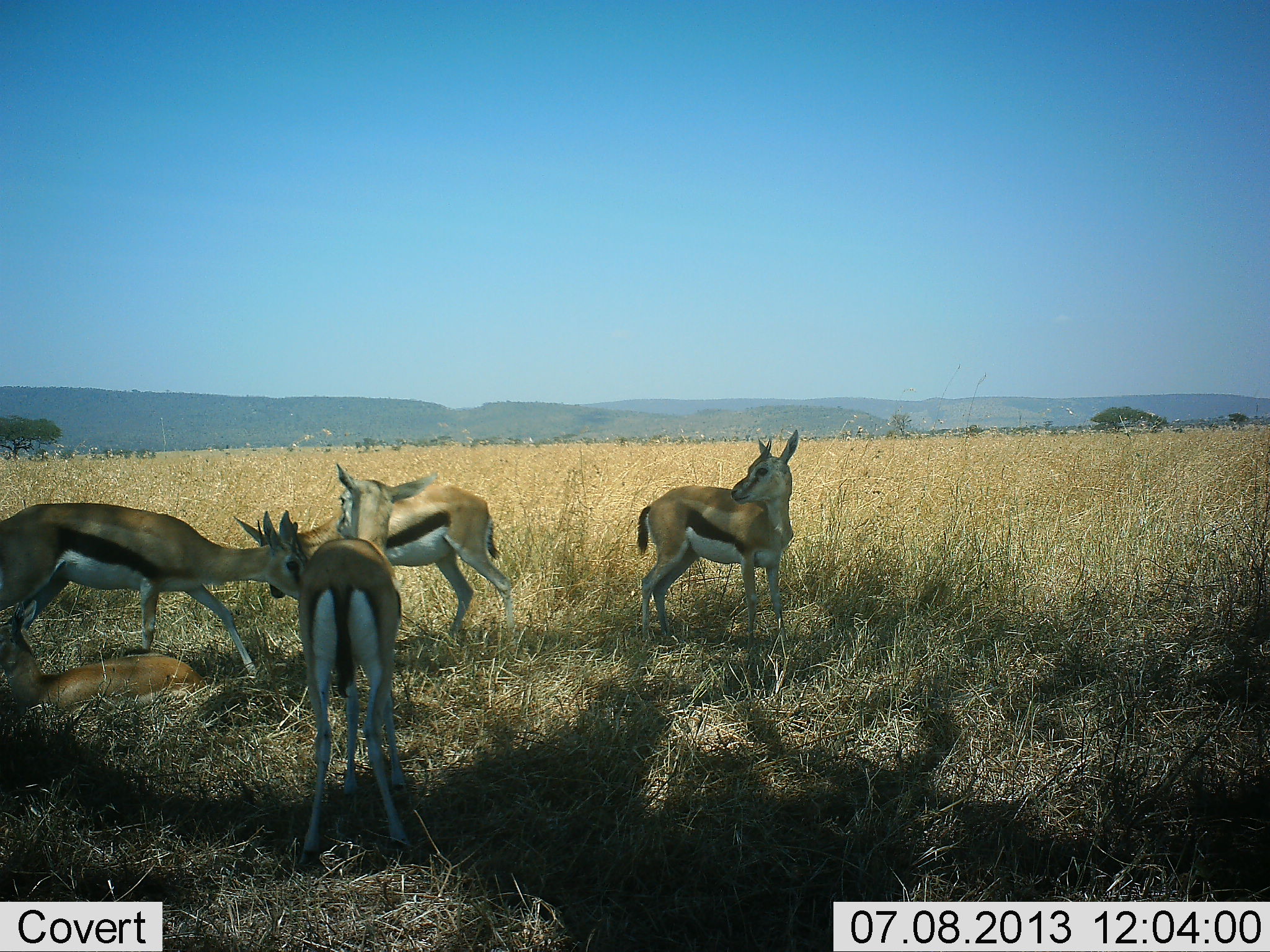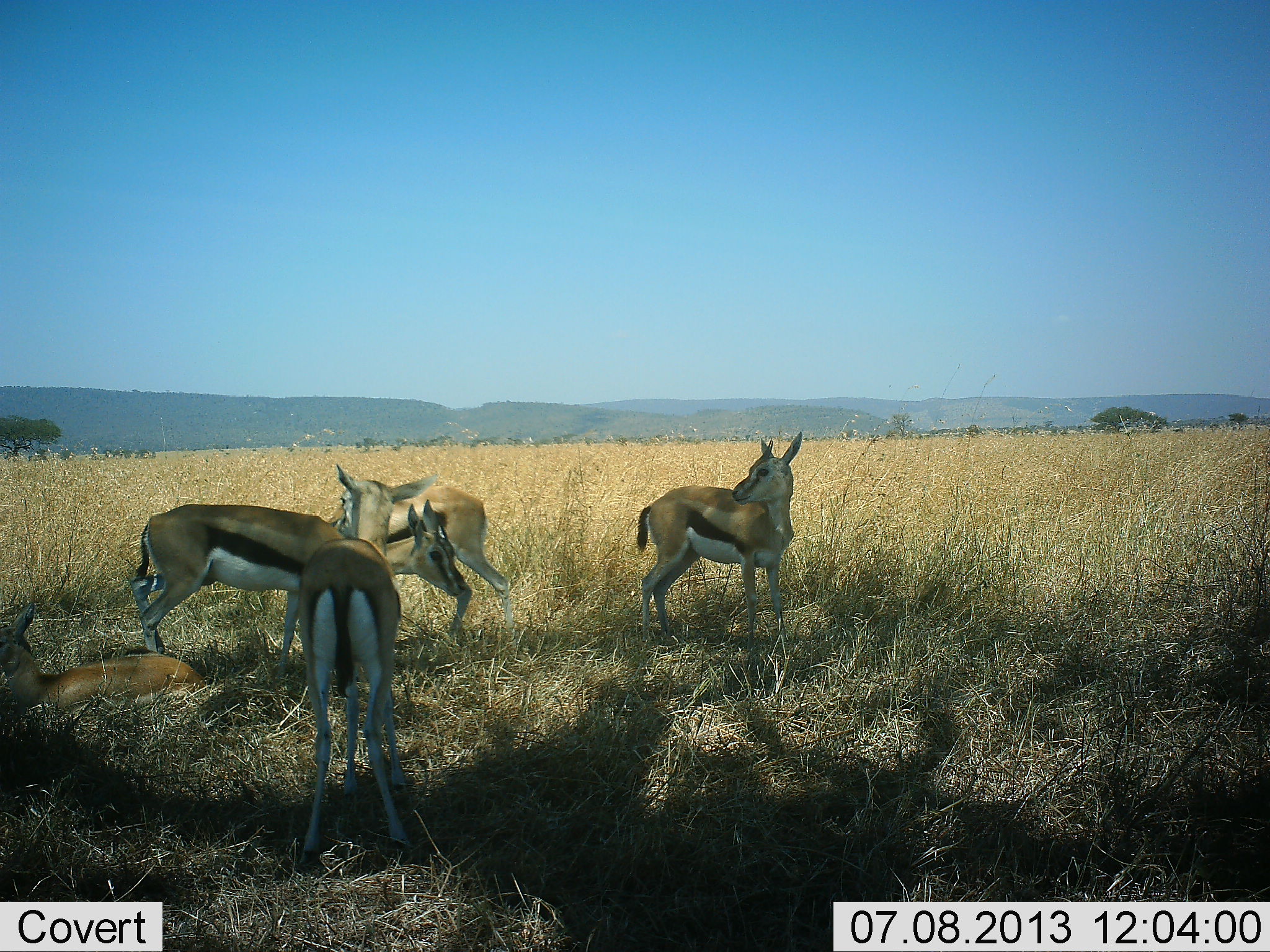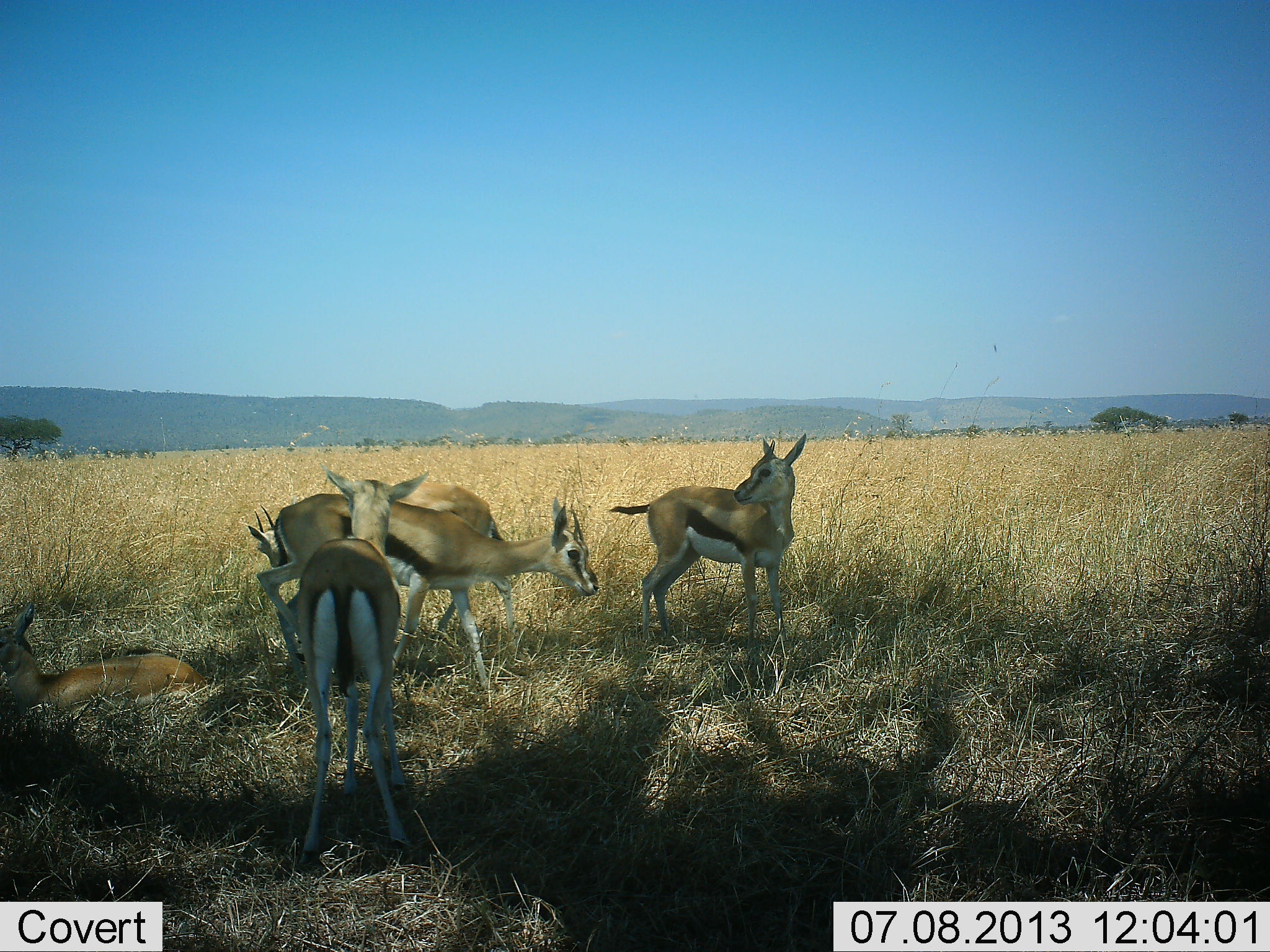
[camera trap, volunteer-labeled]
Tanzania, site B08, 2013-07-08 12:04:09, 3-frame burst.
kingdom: Animalia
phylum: Chordata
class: Mammalia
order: Artiodactyla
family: Bovidae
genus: Eudorcas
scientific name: Eudorcas thomsonii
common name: thomson's gazelle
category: gazellethomsons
Gazellethomsons (thomson's gazelle) (Eudorcas thomsonii), count 5. Behavior (volunteer vote fractions): standing 89%, resting 71%, moving 58%, interacting 5%. Young present (vote fraction): 13%. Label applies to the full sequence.